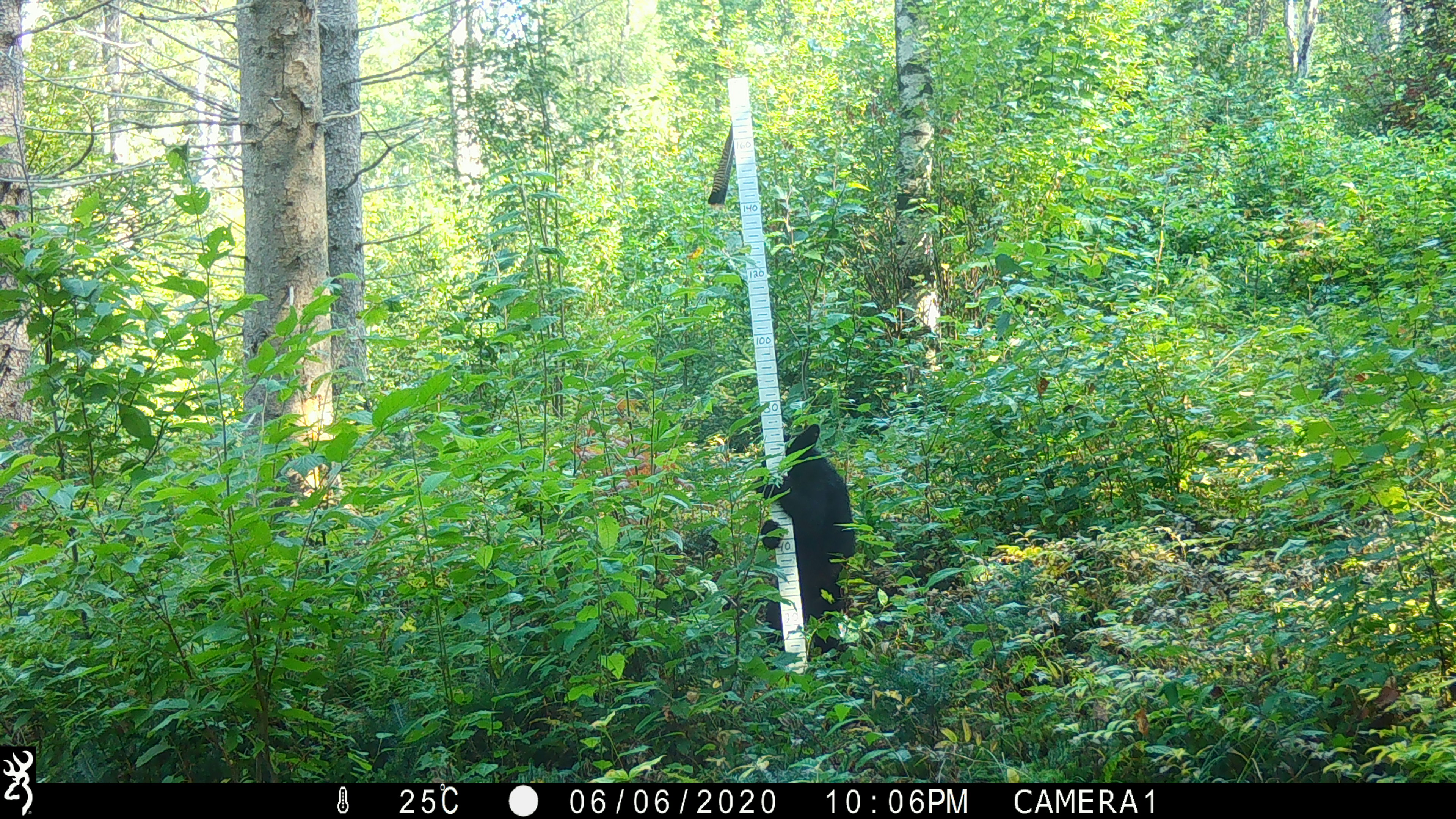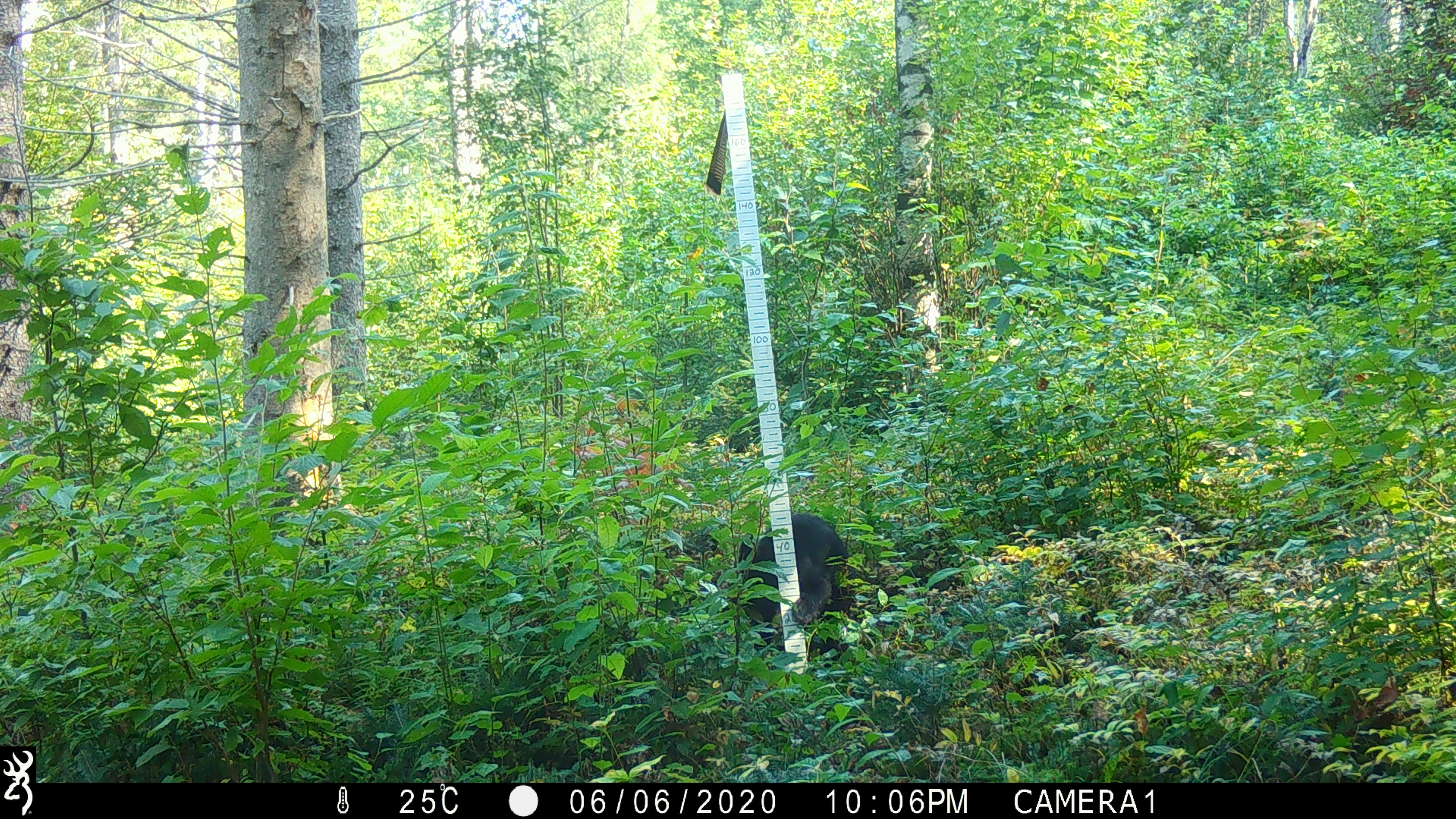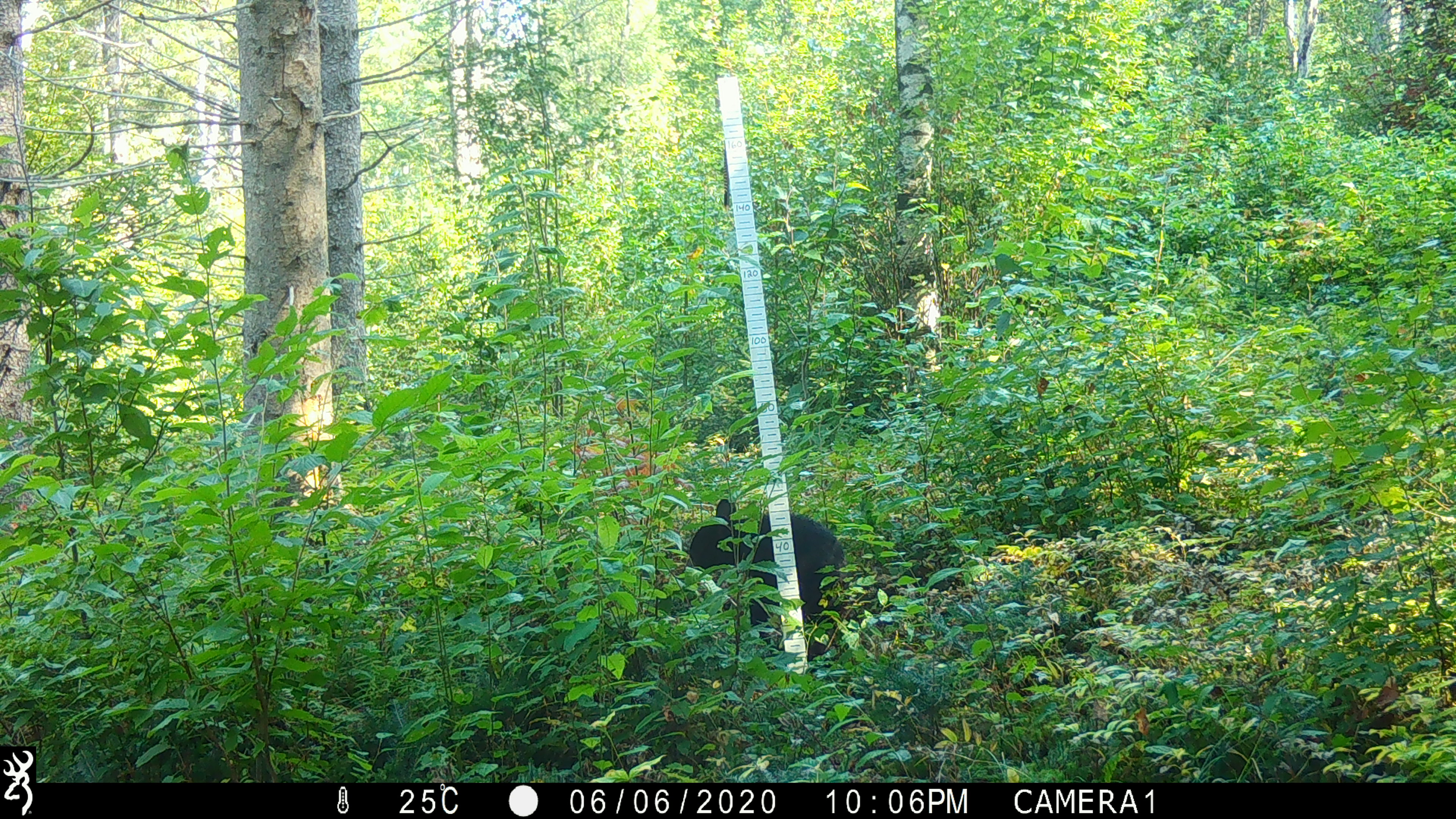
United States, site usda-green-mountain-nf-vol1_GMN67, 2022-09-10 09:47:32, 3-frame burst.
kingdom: Animalia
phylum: Chordata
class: Mammalia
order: Carnivora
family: Ursidae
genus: Ursus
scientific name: Ursus americanus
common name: black bear